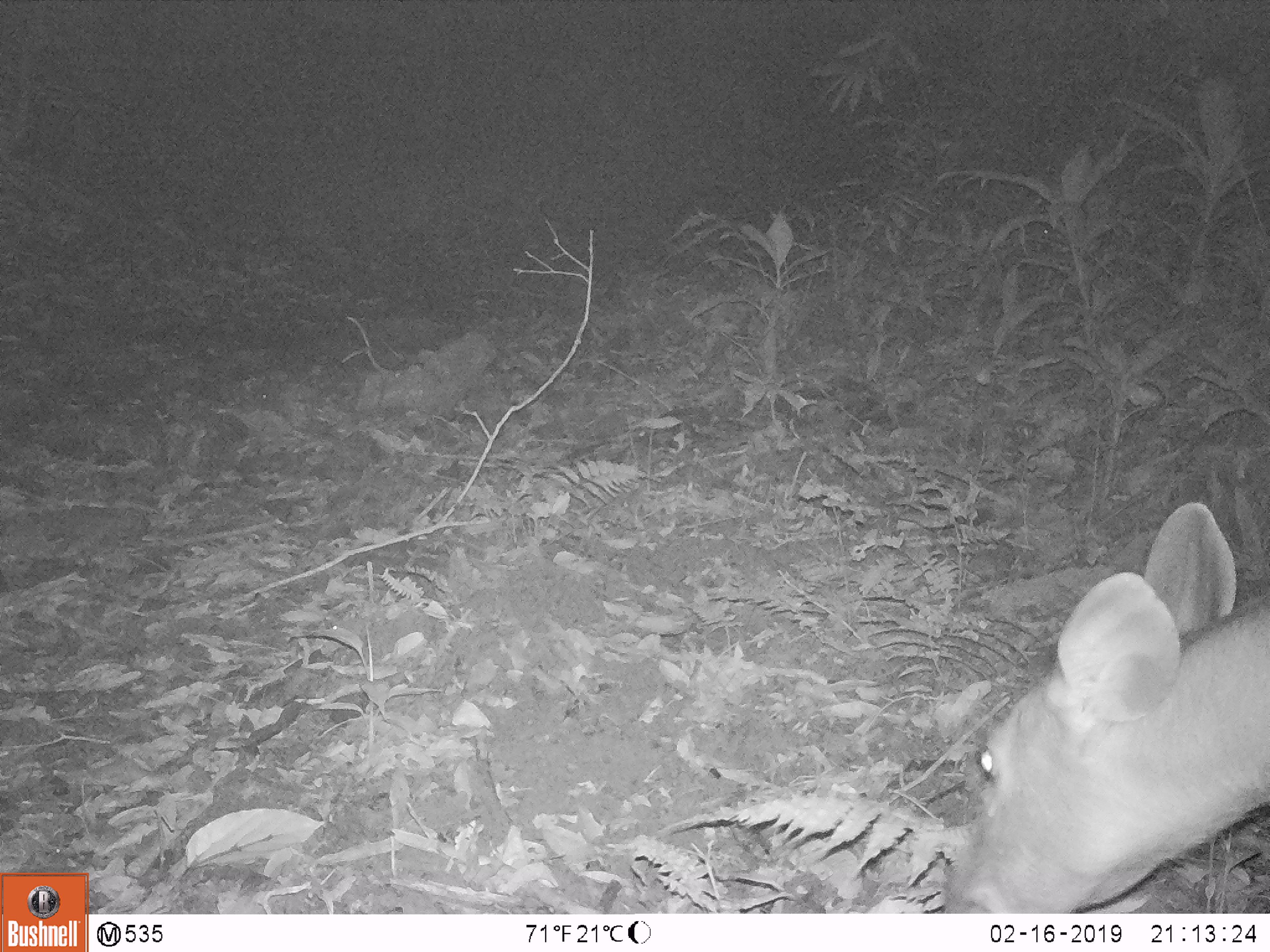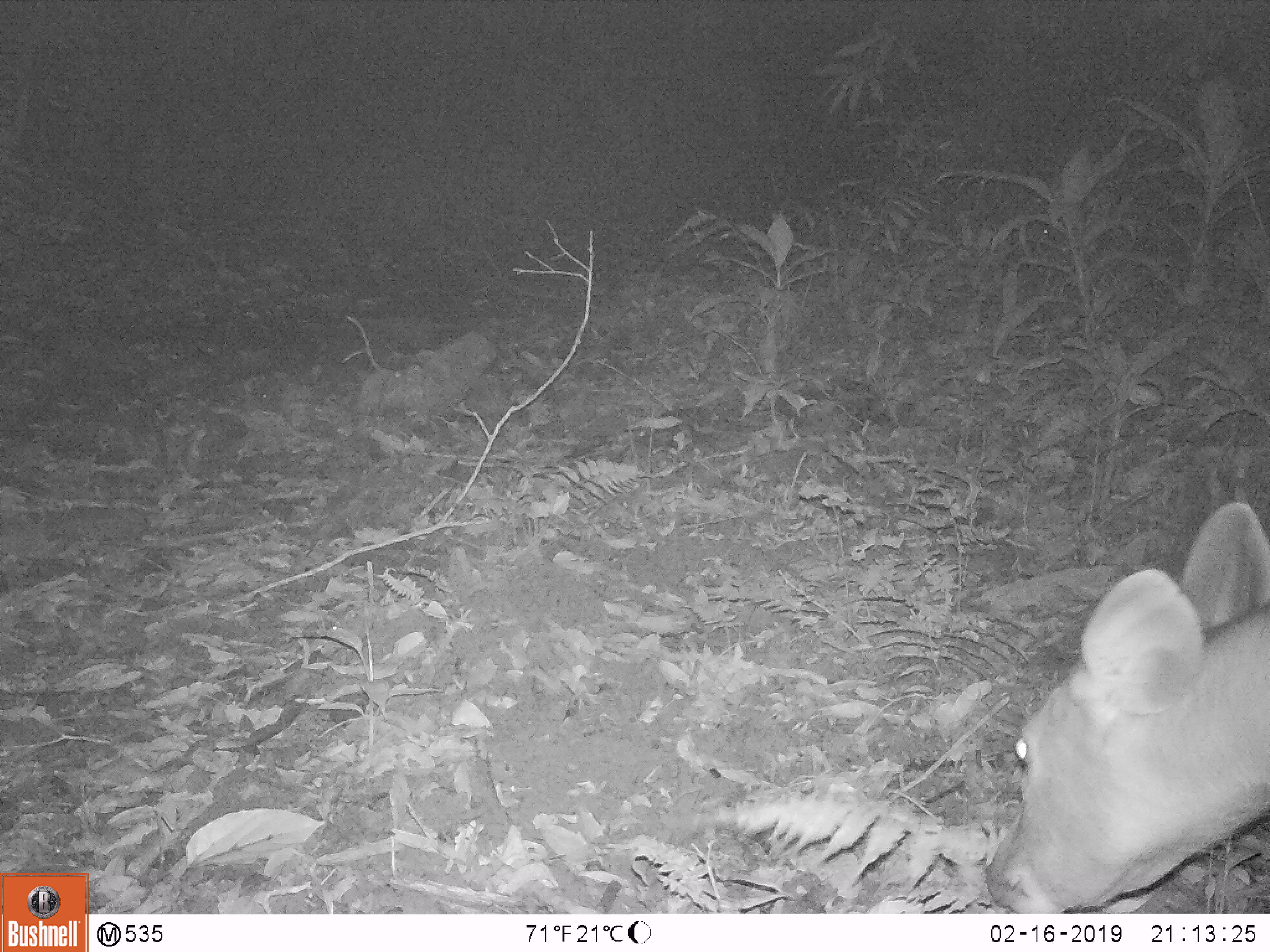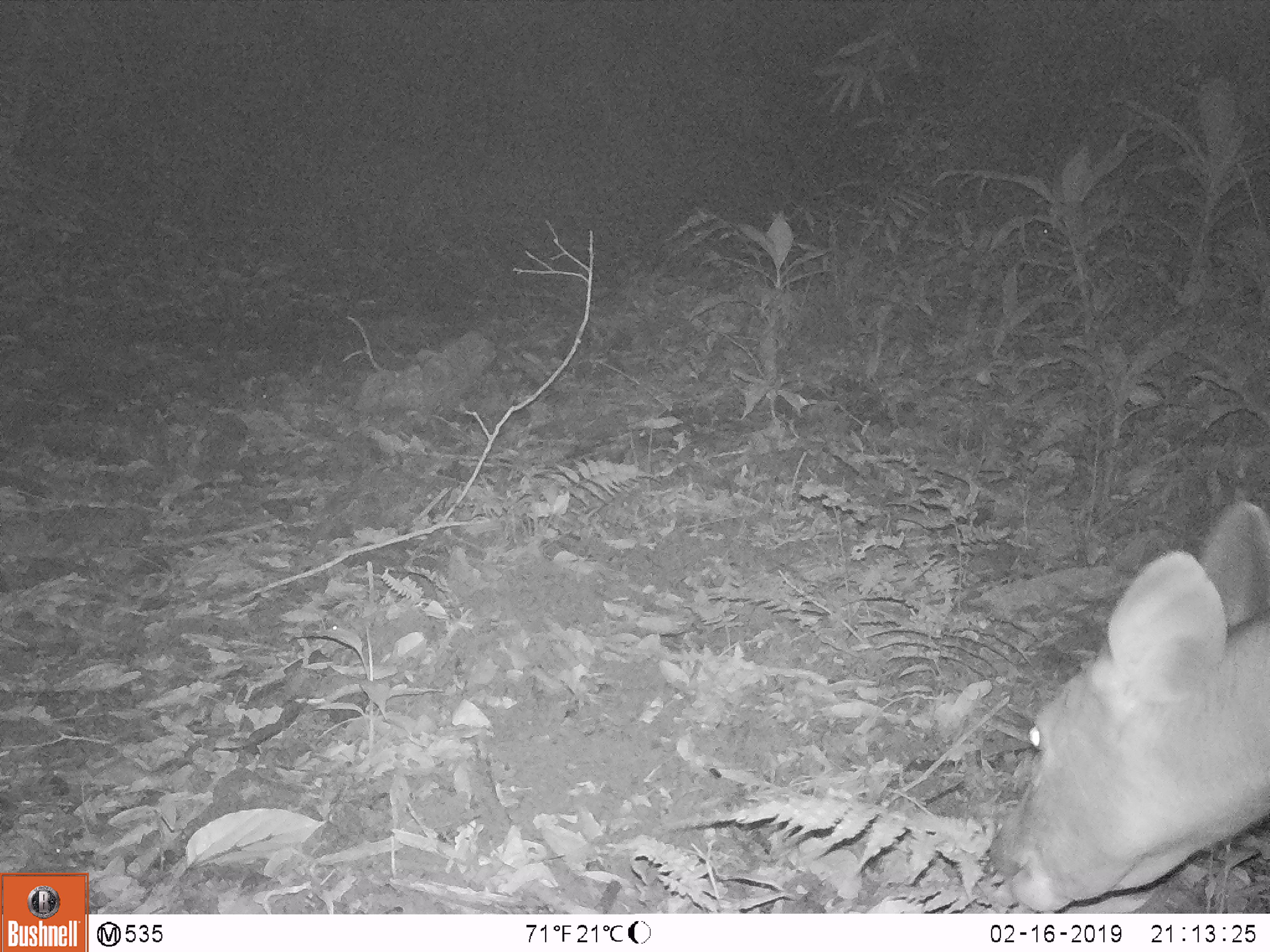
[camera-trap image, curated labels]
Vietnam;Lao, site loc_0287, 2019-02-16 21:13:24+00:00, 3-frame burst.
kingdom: Animalia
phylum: Chordata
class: Mammalia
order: Artiodactyla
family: Cervidae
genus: Rusa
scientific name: Rusa unicolor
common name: sambar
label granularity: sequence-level